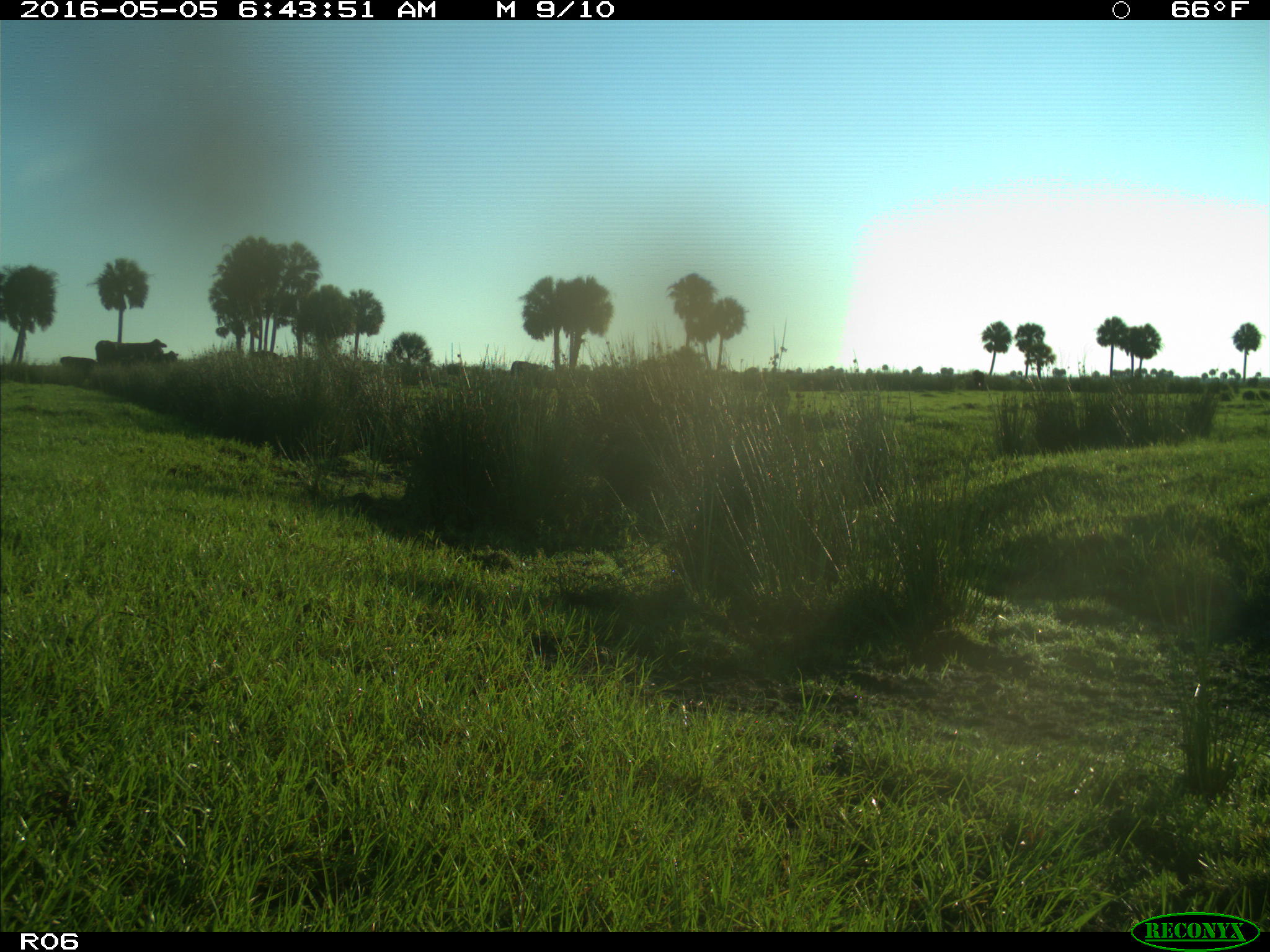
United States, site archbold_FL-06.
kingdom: Animalia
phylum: Chordata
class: Mammalia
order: Artiodactyla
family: Bovidae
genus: Bos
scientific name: Bos taurus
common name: domestic cow